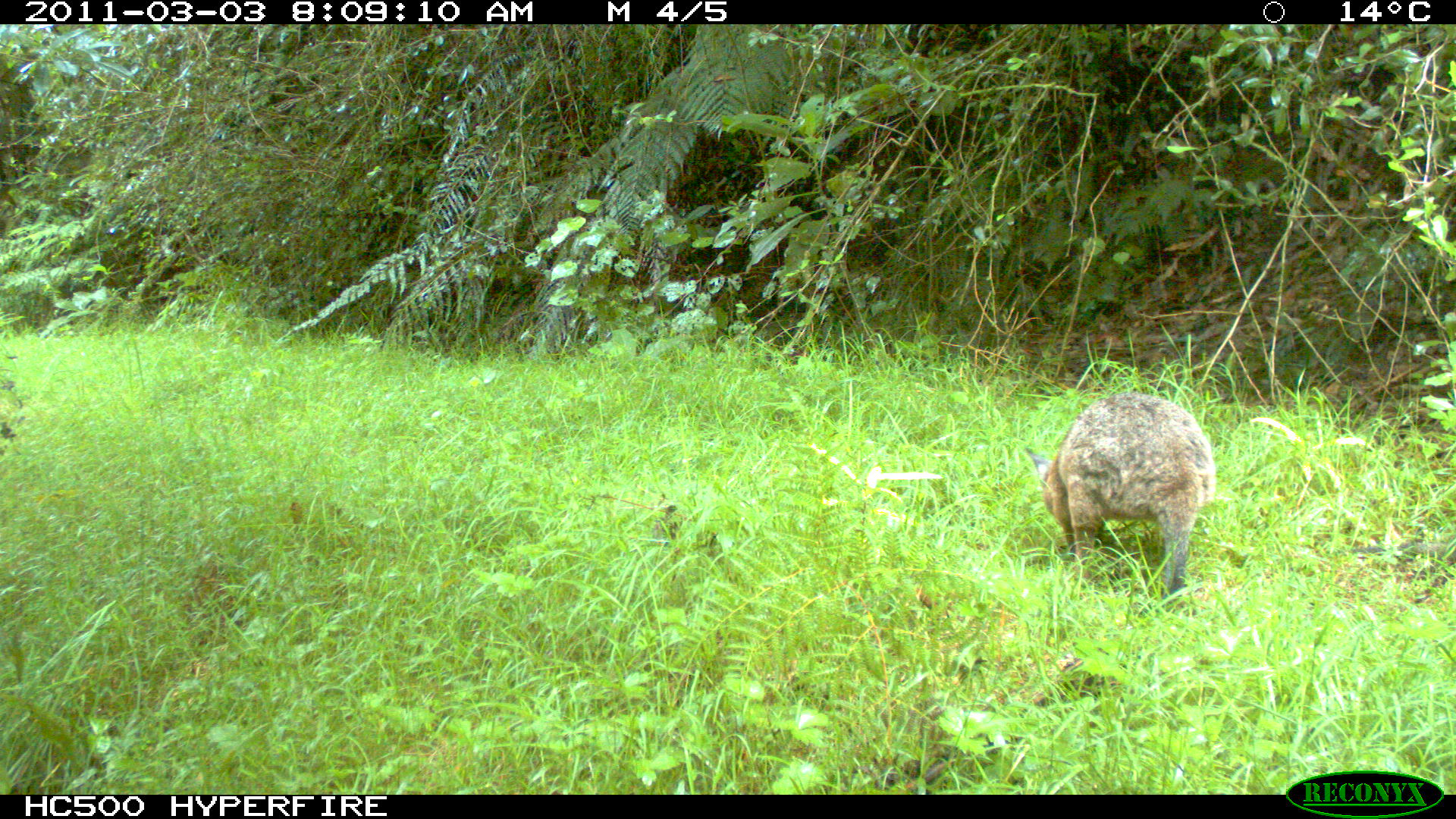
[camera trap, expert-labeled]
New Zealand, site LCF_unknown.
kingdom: Animalia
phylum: Chordata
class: Mammalia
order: Diprotodontia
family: Macropodidae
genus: Notamacropus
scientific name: Notamacropus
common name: wallaby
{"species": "wallaby (Notamacropus)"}